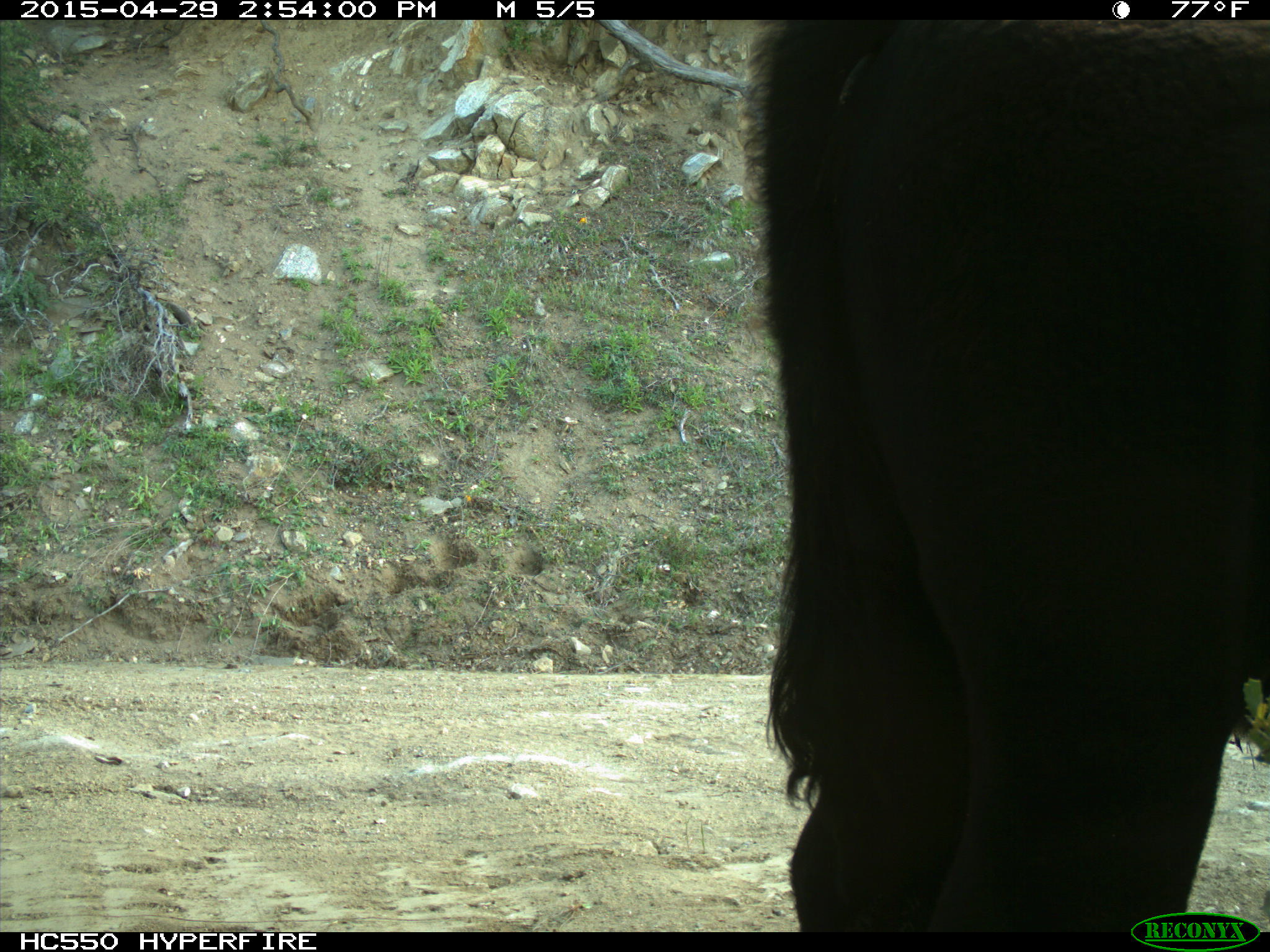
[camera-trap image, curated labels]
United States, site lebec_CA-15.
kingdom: Animalia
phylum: Chordata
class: Mammalia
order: Artiodactyla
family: Bovidae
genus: Bos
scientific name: Bos taurus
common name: domestic cow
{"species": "Bos taurus (domestic cow)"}